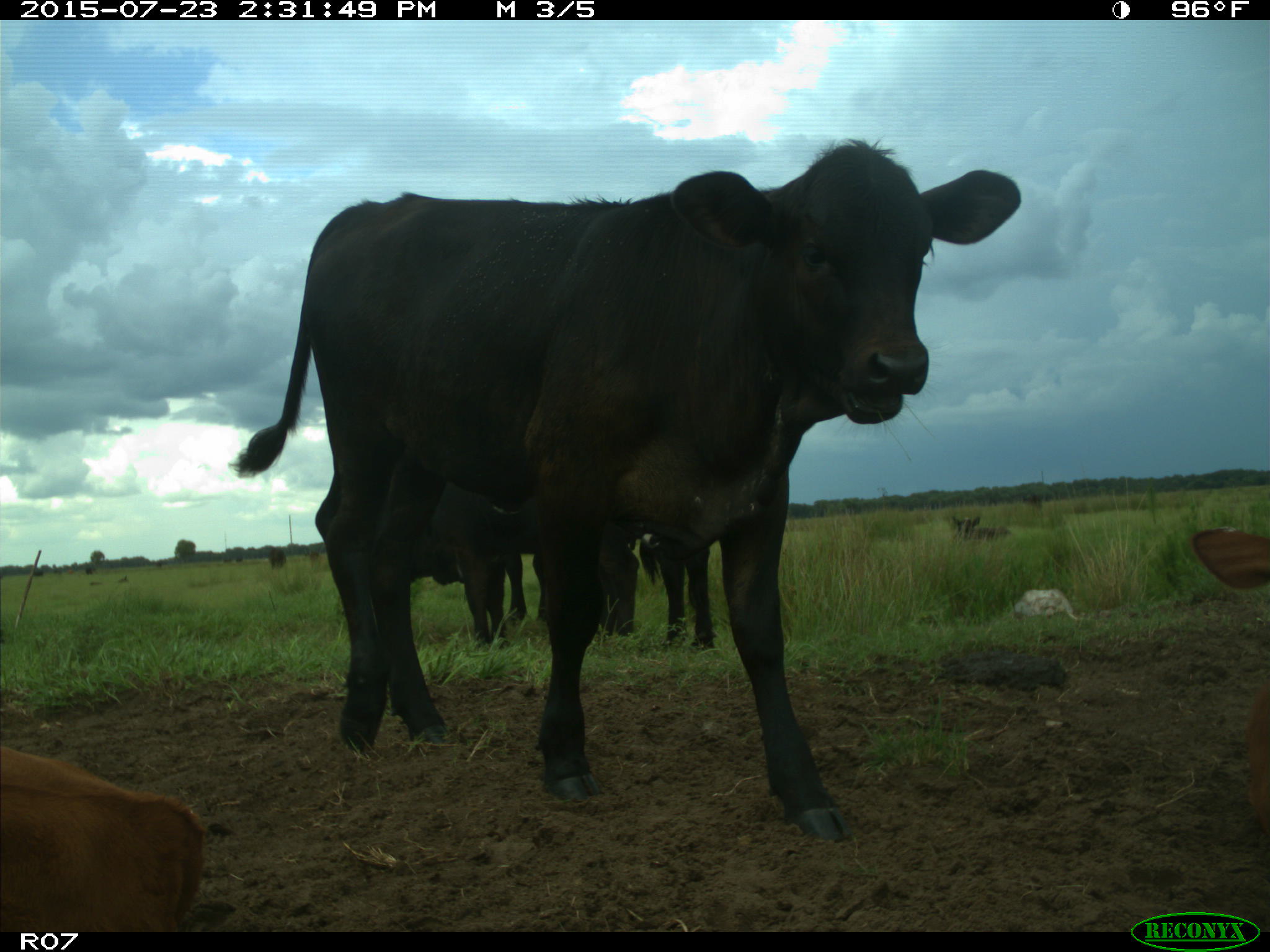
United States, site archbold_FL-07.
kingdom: Animalia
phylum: Chordata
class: Mammalia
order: Artiodactyla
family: Bovidae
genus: Bos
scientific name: Bos taurus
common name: domestic cow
Bos taurus (domestic cow).